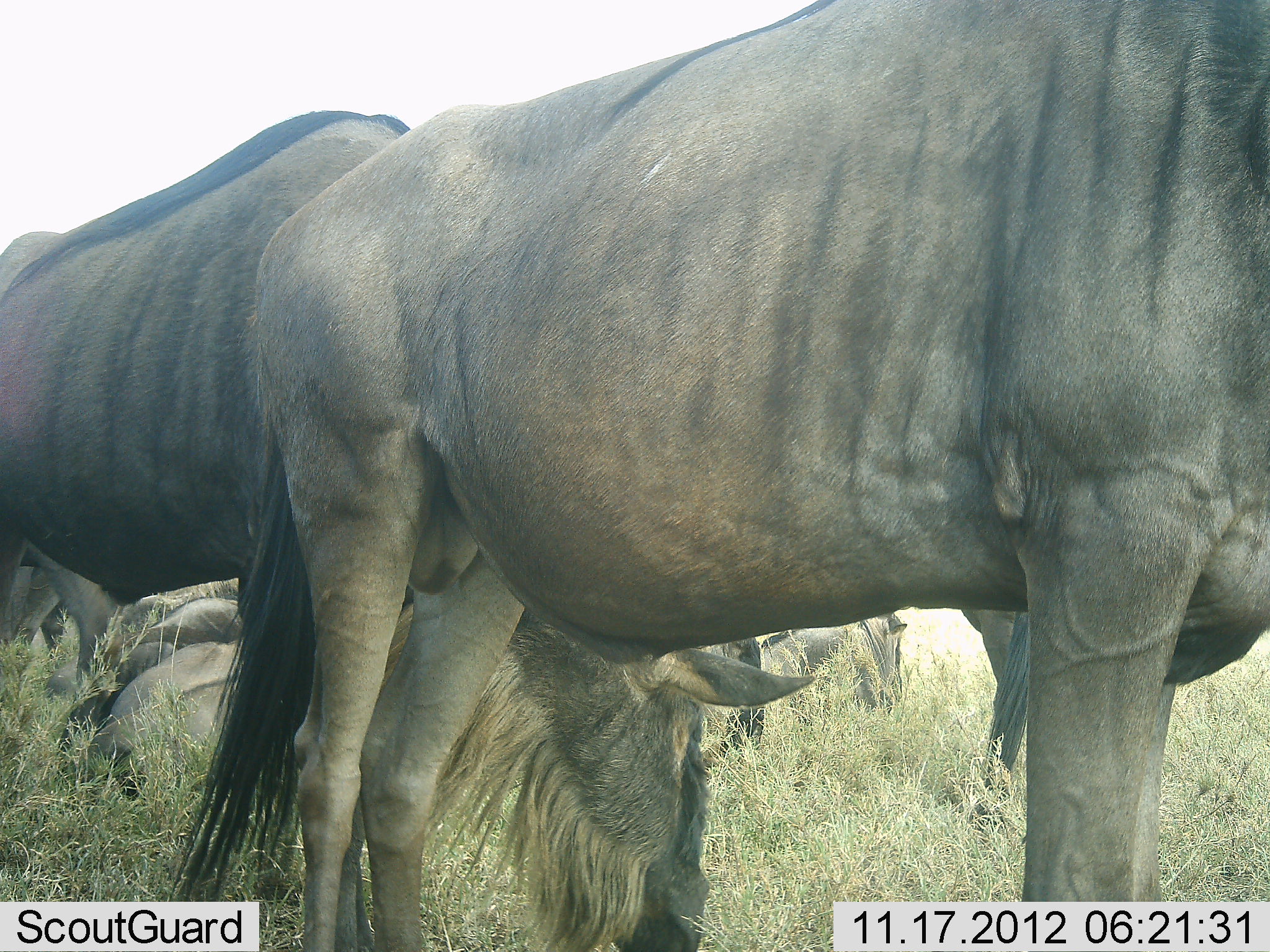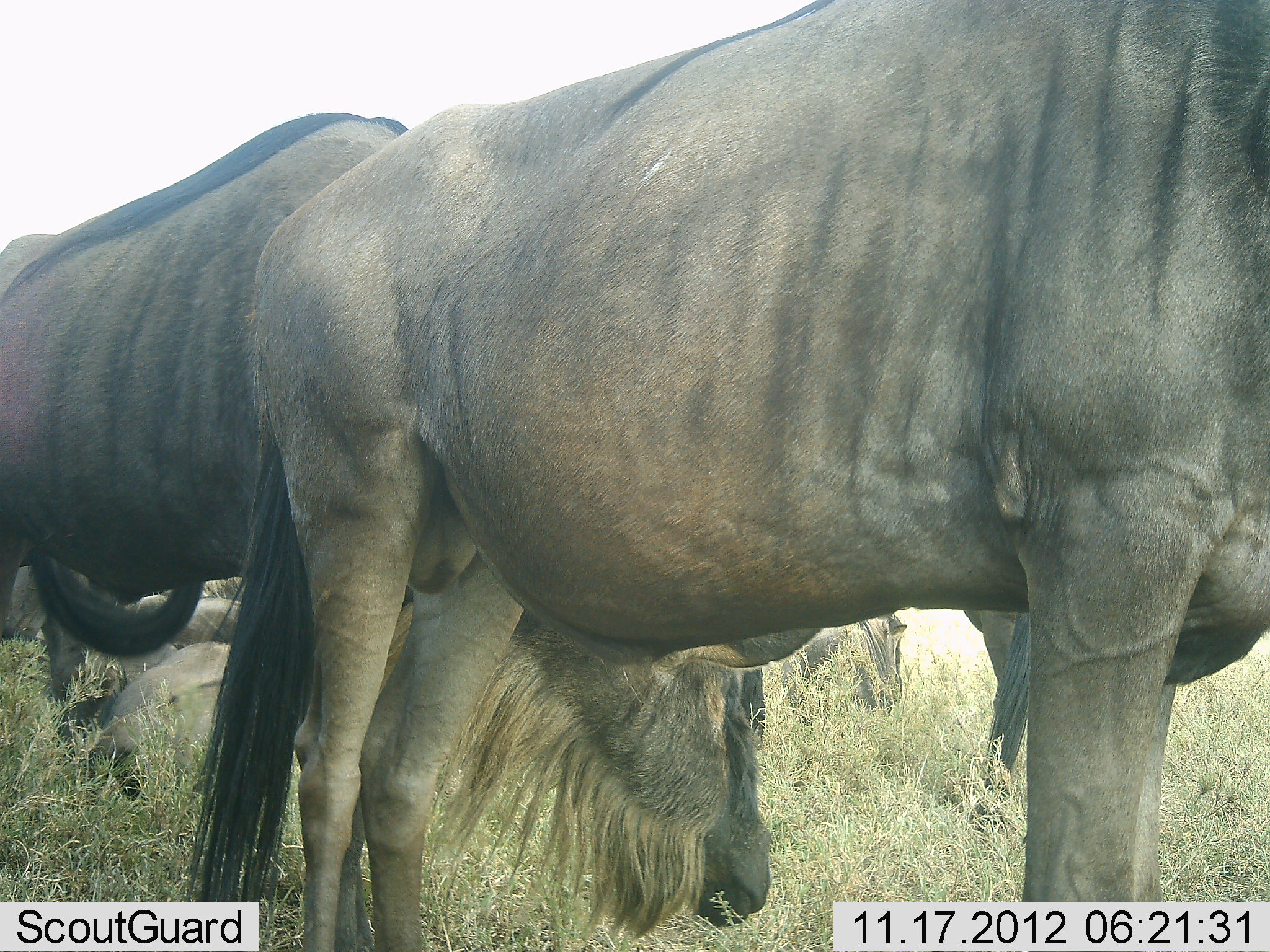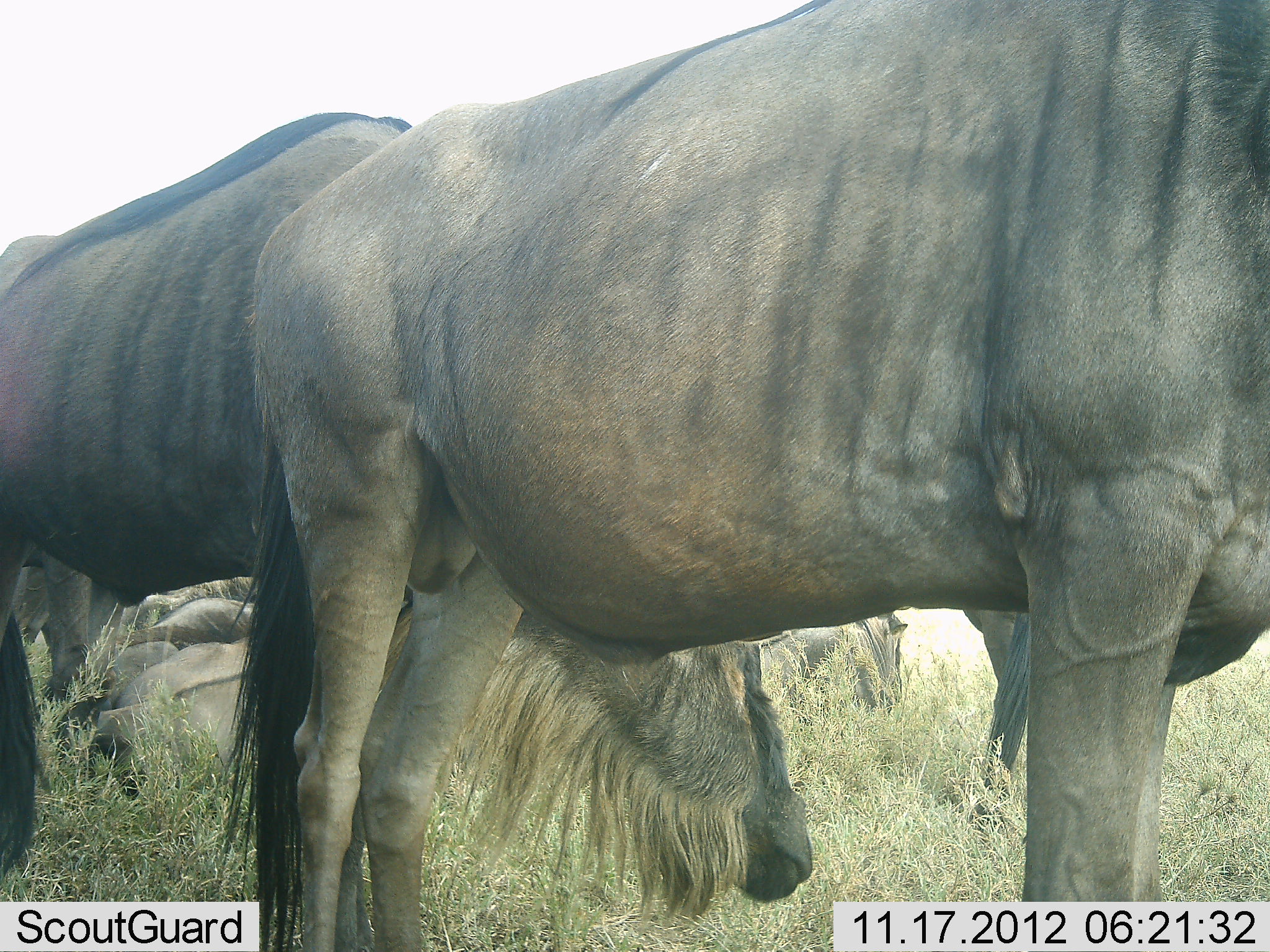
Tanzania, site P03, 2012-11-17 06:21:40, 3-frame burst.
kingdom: Animalia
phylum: Chordata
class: Mammalia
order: Artiodactyla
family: Bovidae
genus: Connochaetes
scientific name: Connochaetes taurinus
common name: blue wildebeest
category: wildebeest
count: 6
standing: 90%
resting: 60%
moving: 0%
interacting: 0%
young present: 10%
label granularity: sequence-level